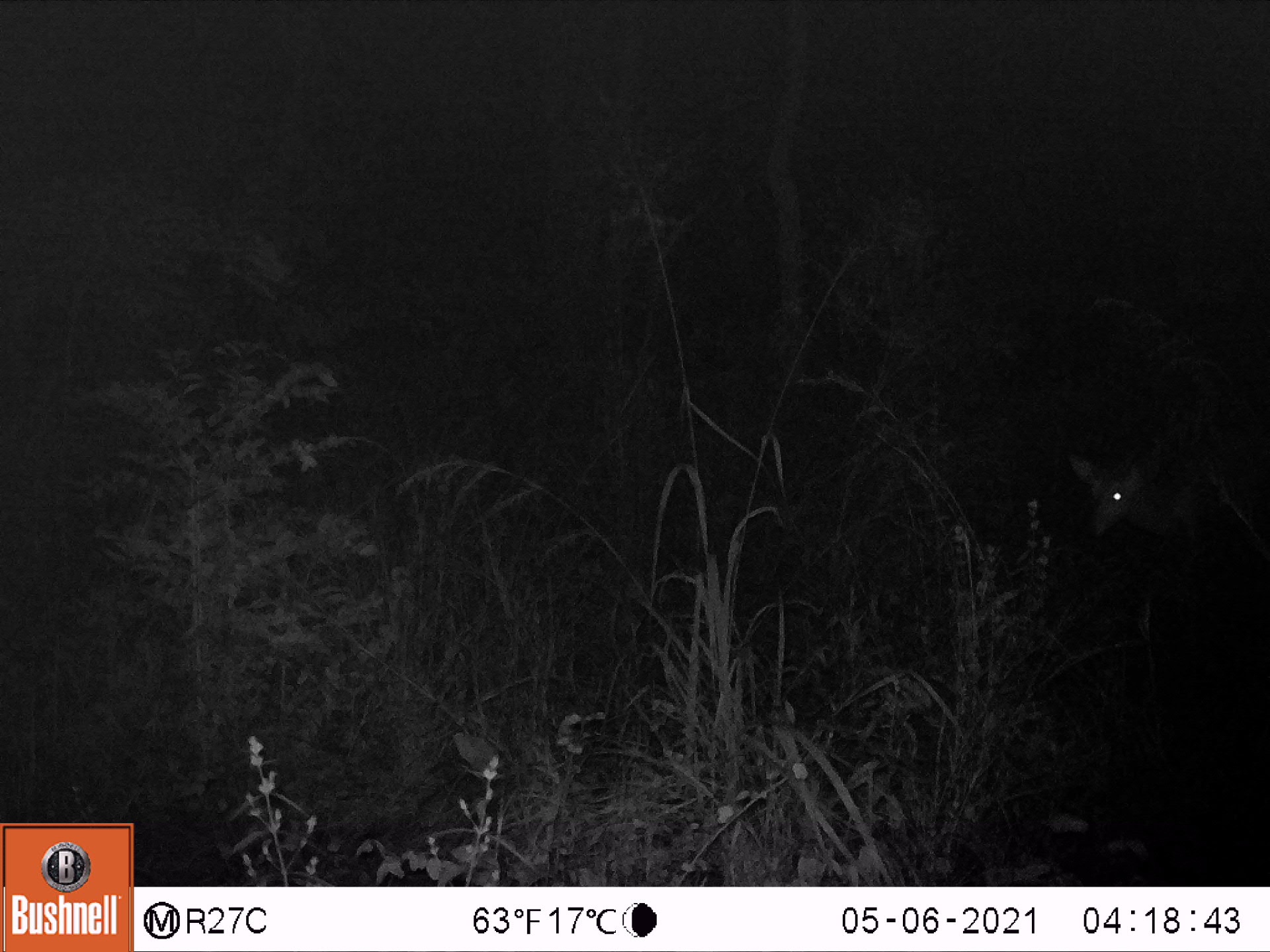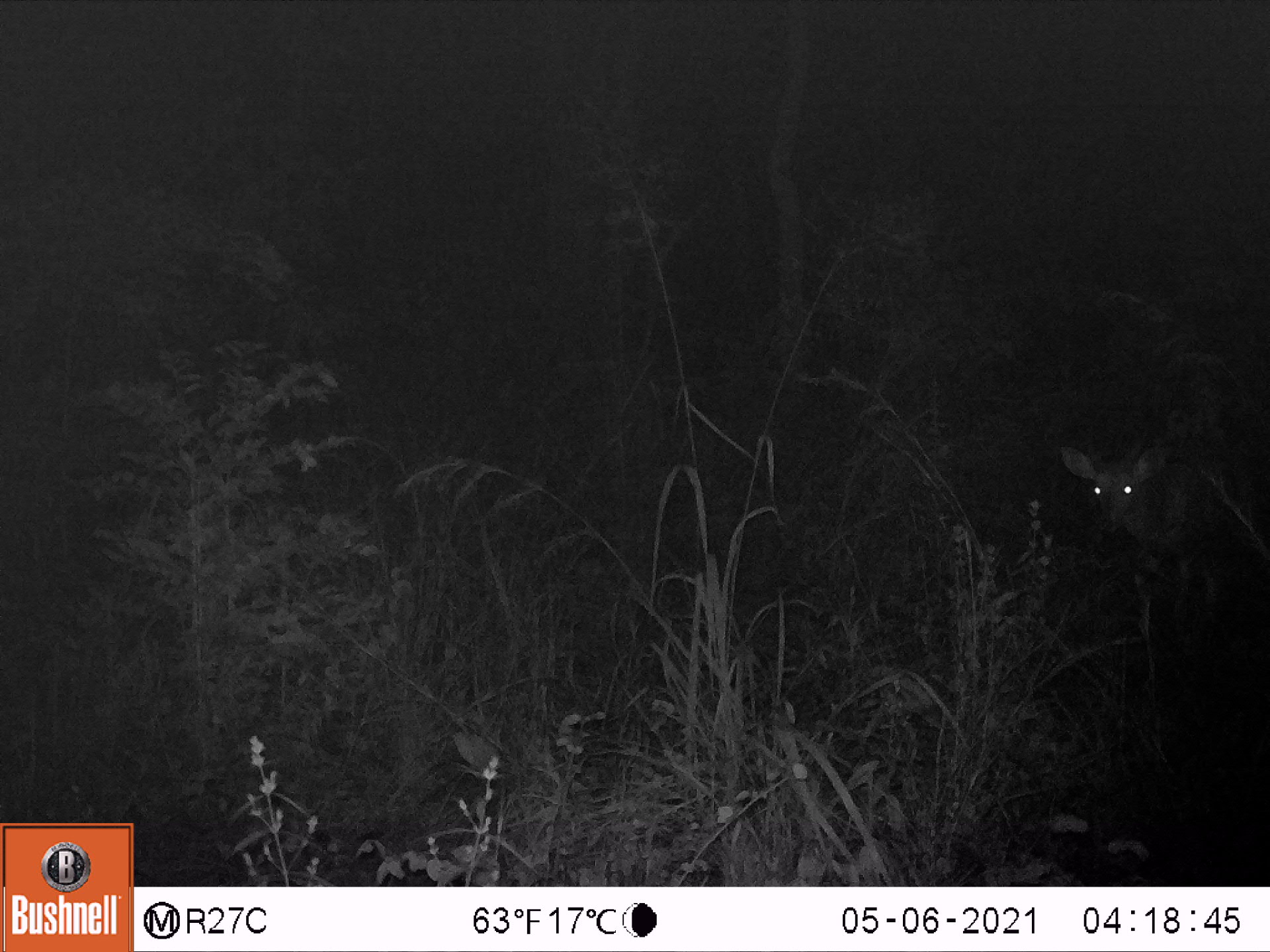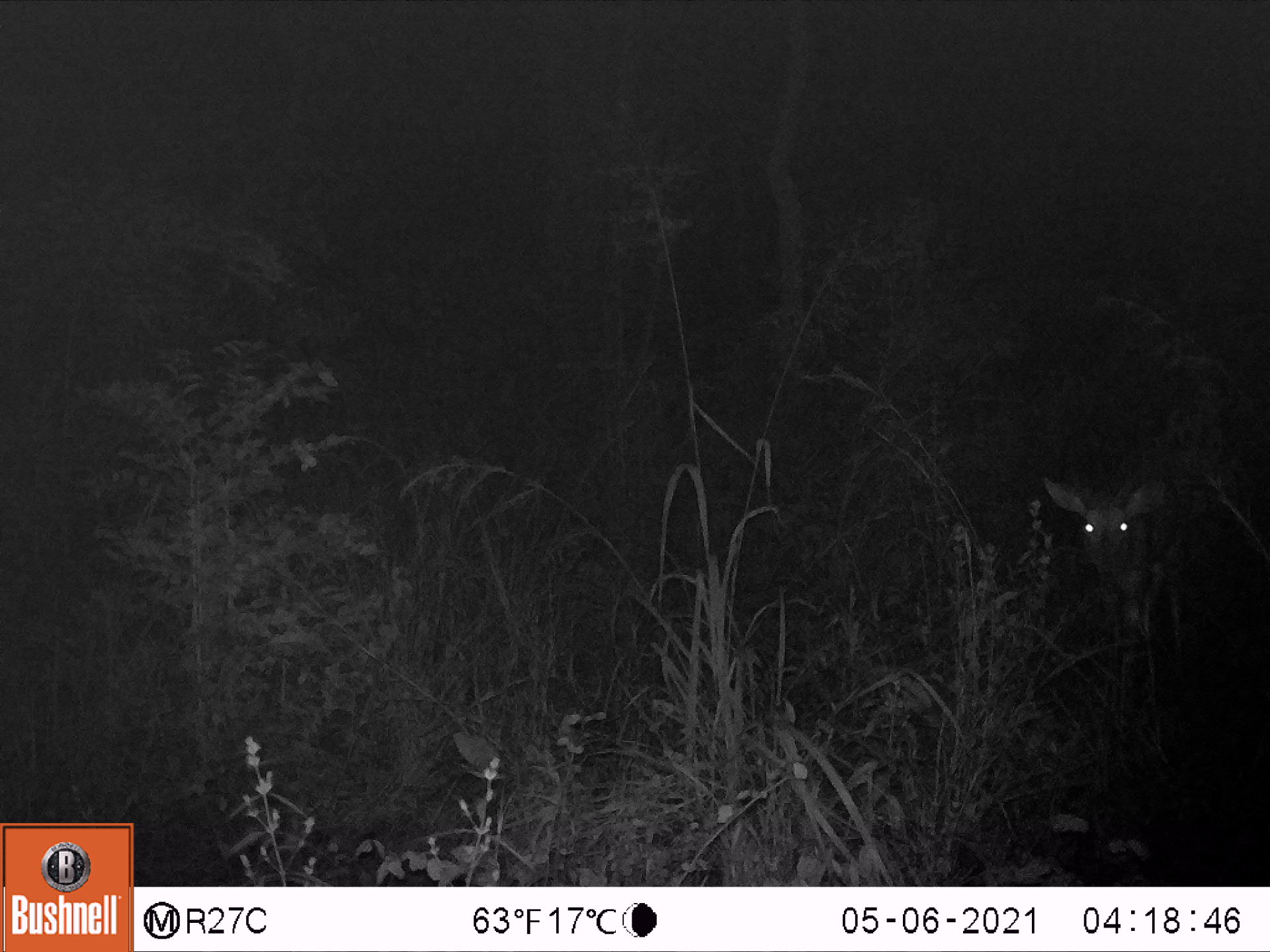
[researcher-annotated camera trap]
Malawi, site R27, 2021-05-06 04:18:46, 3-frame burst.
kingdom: Animalia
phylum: Chordata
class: Mammalia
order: Artiodactyla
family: Bovidae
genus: Tragelaphus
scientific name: Tragelaphus sylvaticus sylvaticus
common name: cape bushbuck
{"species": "cape bushbuck (Tragelaphus sylvaticus sylvaticus)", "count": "1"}